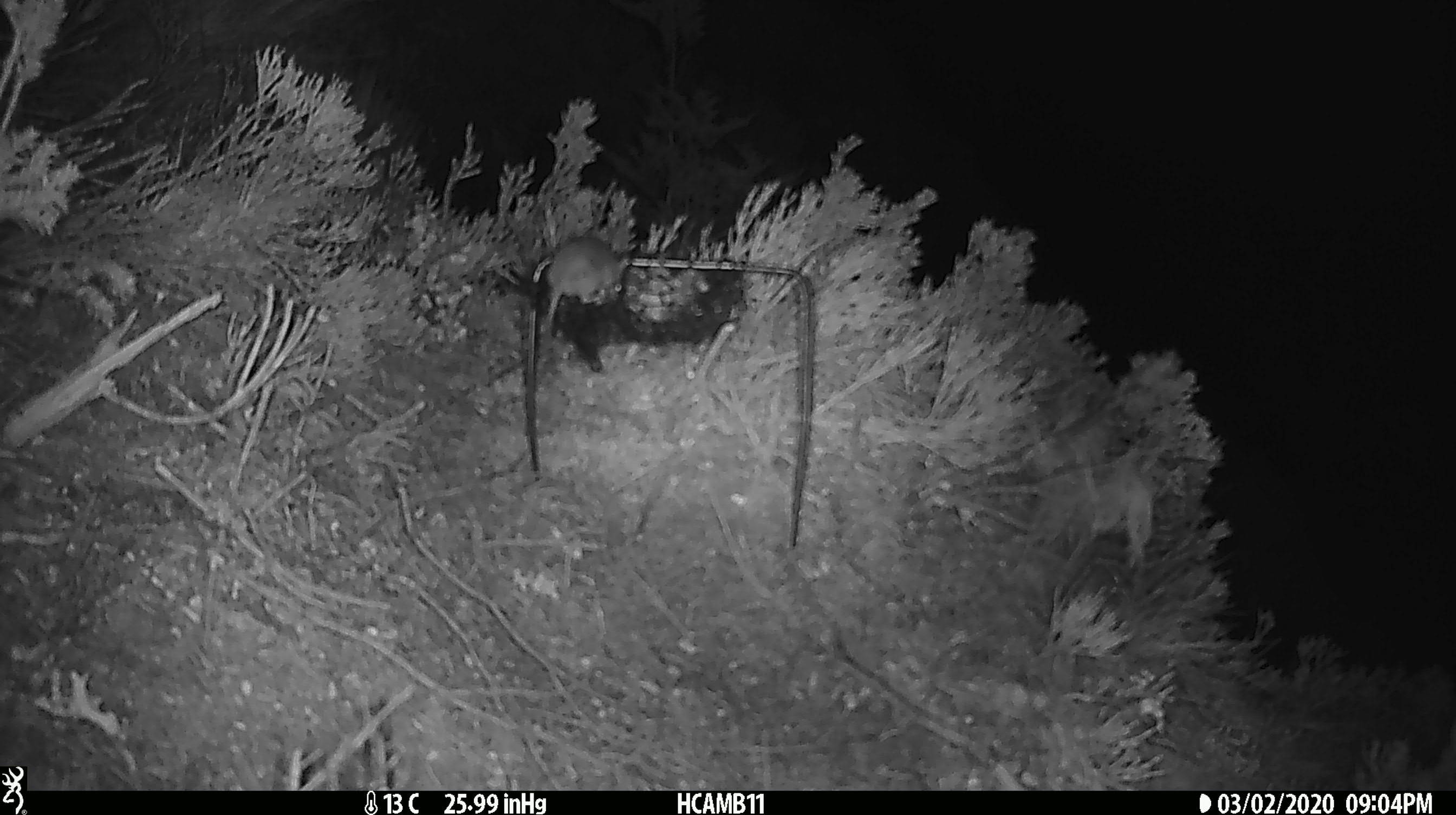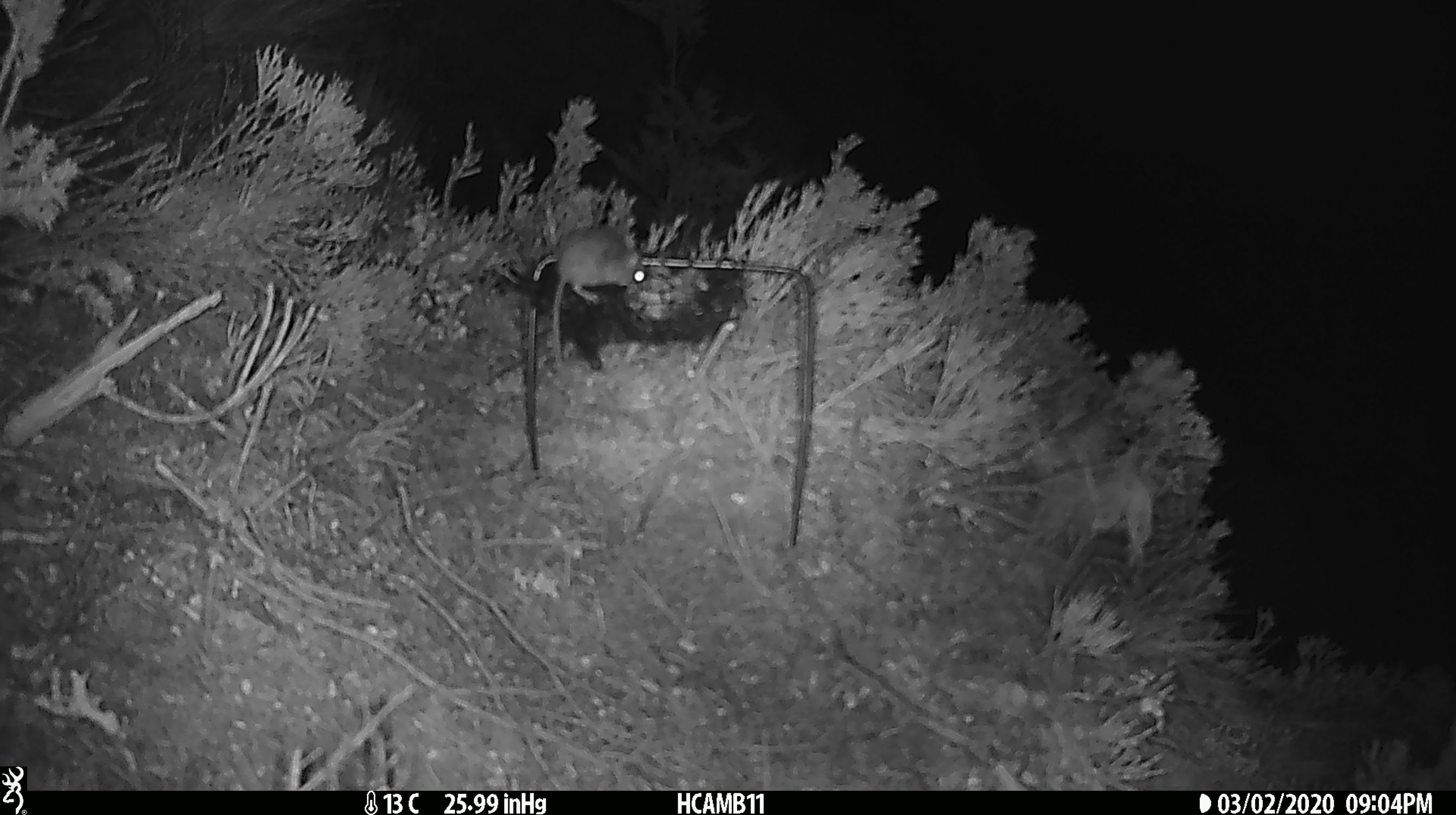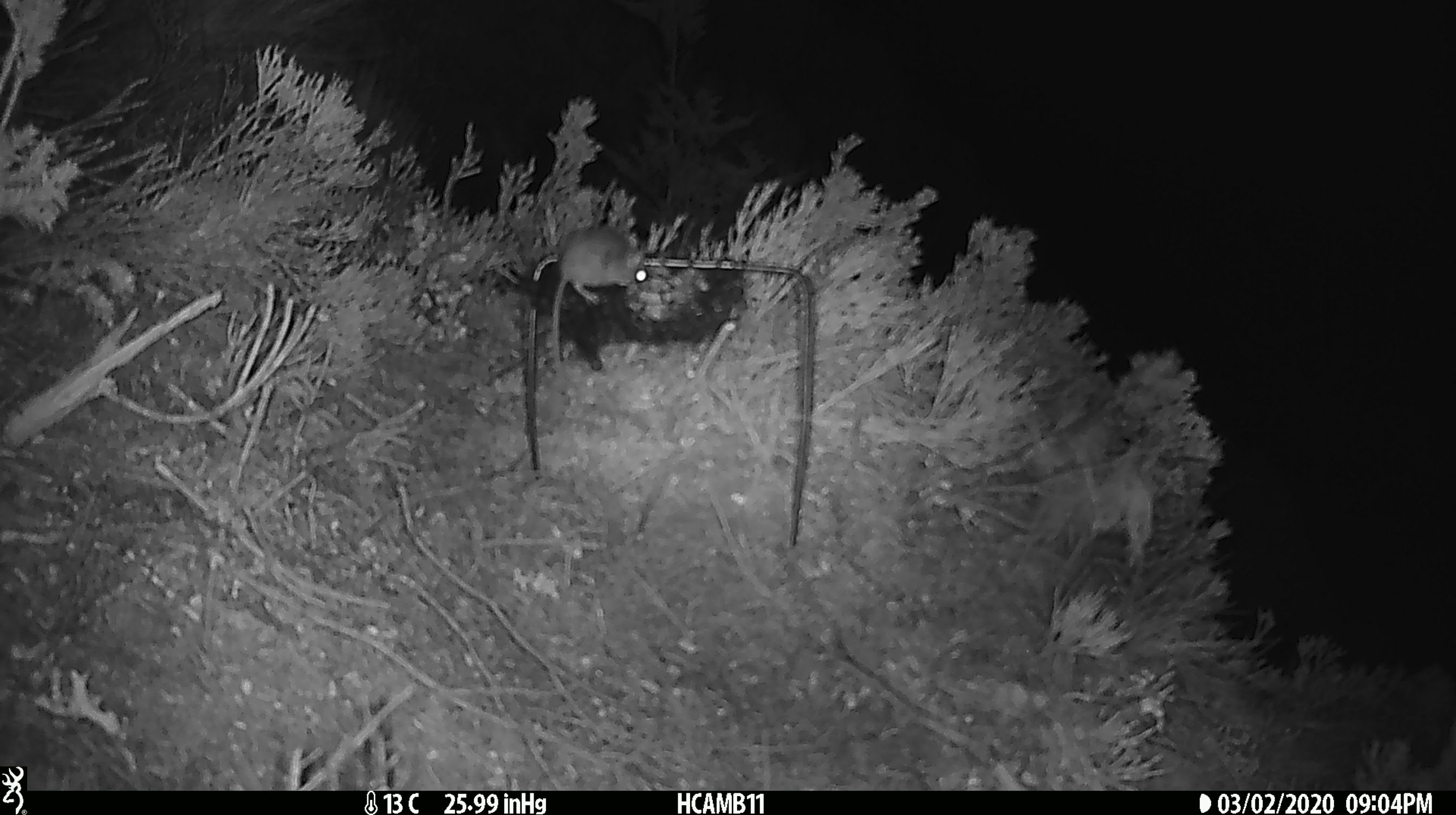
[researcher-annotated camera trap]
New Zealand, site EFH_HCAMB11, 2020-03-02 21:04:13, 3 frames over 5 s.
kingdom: Animalia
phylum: Chordata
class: Mammalia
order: Rodentia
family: Muridae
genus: Mus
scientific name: Mus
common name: mouse